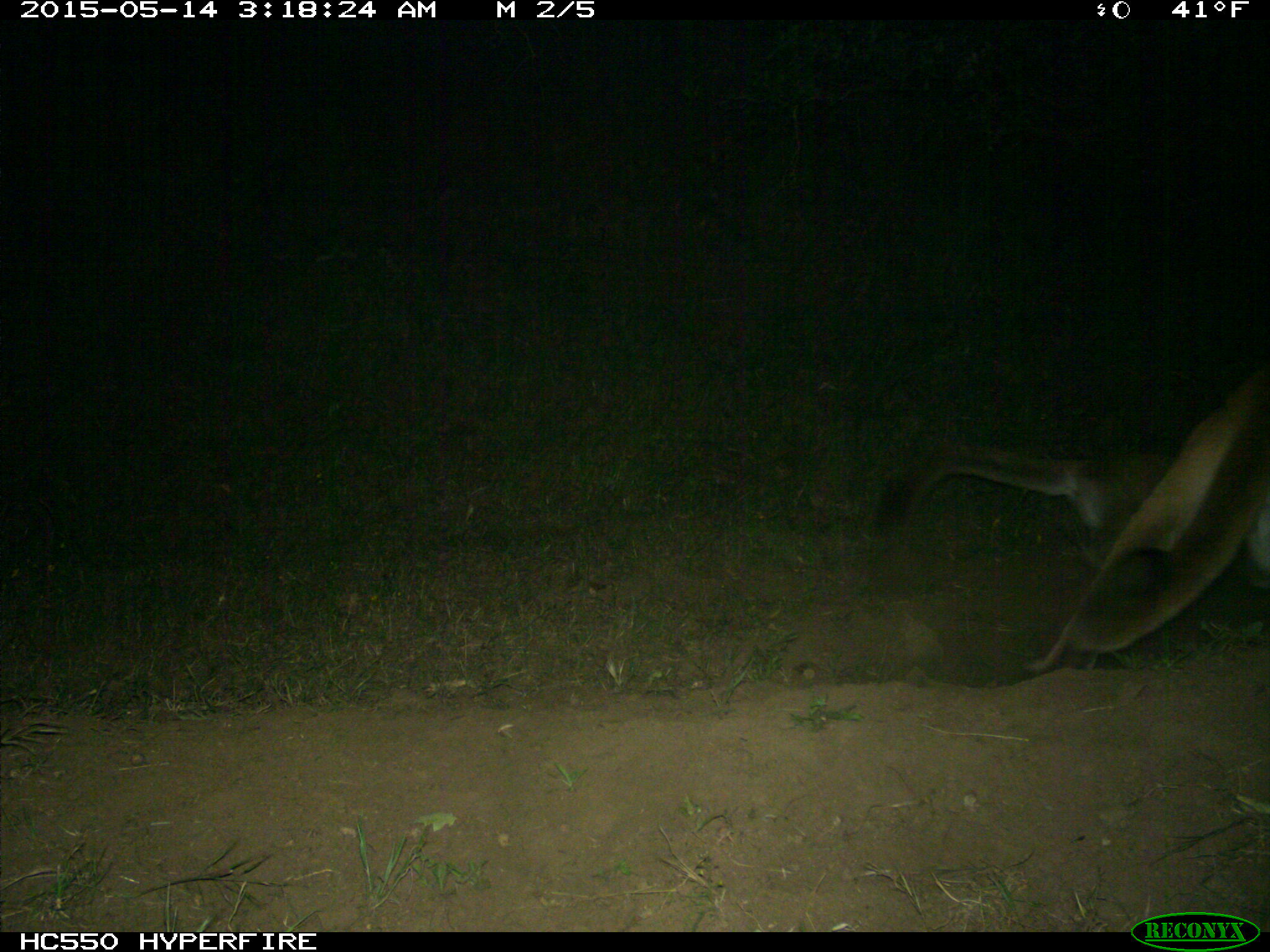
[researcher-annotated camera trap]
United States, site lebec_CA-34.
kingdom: Animalia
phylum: Chordata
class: Mammalia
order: Carnivora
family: Felidae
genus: Puma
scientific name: Puma concolor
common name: mountain lion